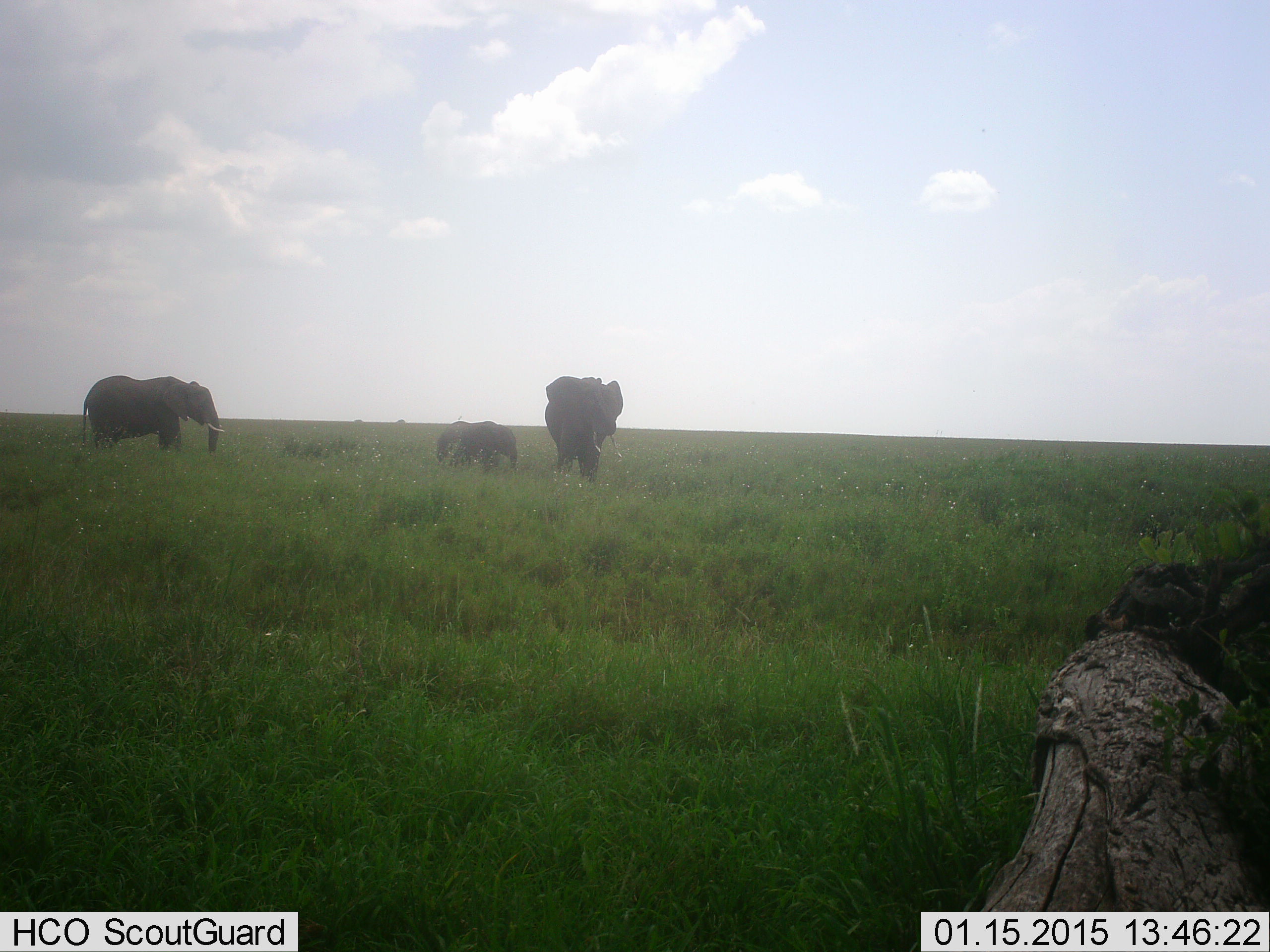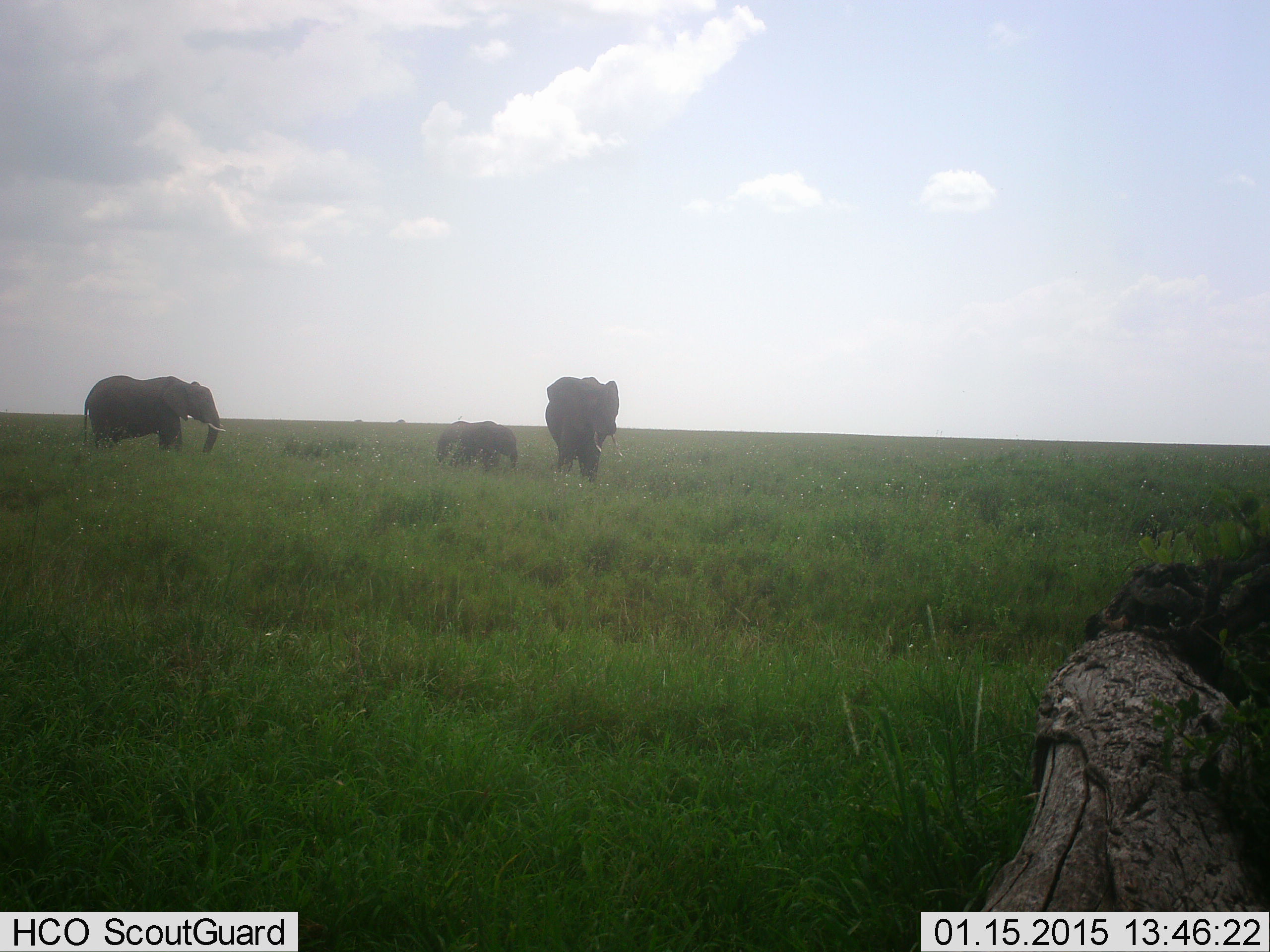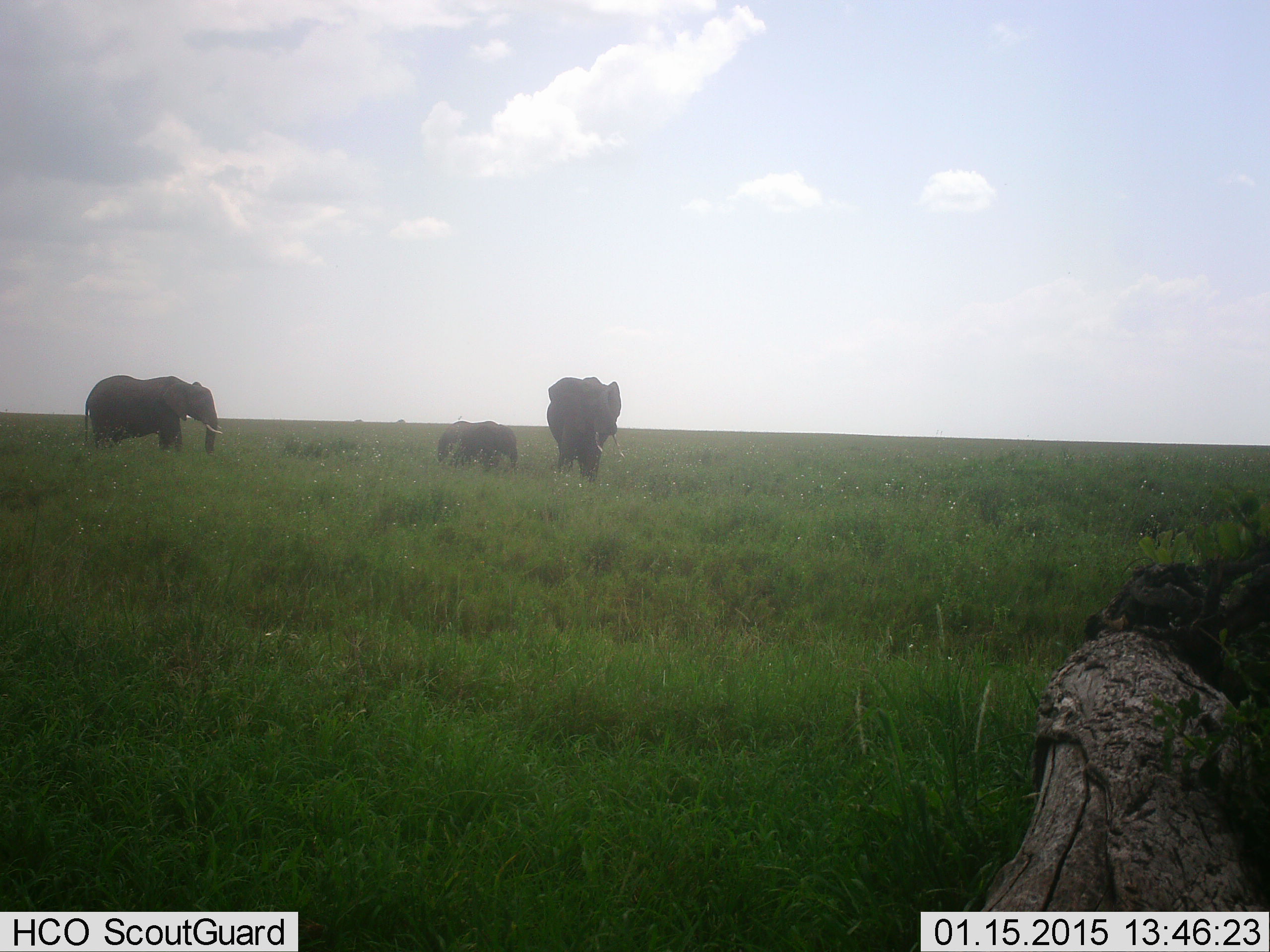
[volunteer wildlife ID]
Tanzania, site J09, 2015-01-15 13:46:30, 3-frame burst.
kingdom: Animalia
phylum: Chordata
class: Mammalia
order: Proboscidea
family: Elephantidae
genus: Loxodonta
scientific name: Loxodonta africana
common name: african bush elephant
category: elephant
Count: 3.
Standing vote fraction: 70%.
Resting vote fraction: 10%.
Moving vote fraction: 10%.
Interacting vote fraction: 0%.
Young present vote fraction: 80%.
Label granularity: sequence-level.